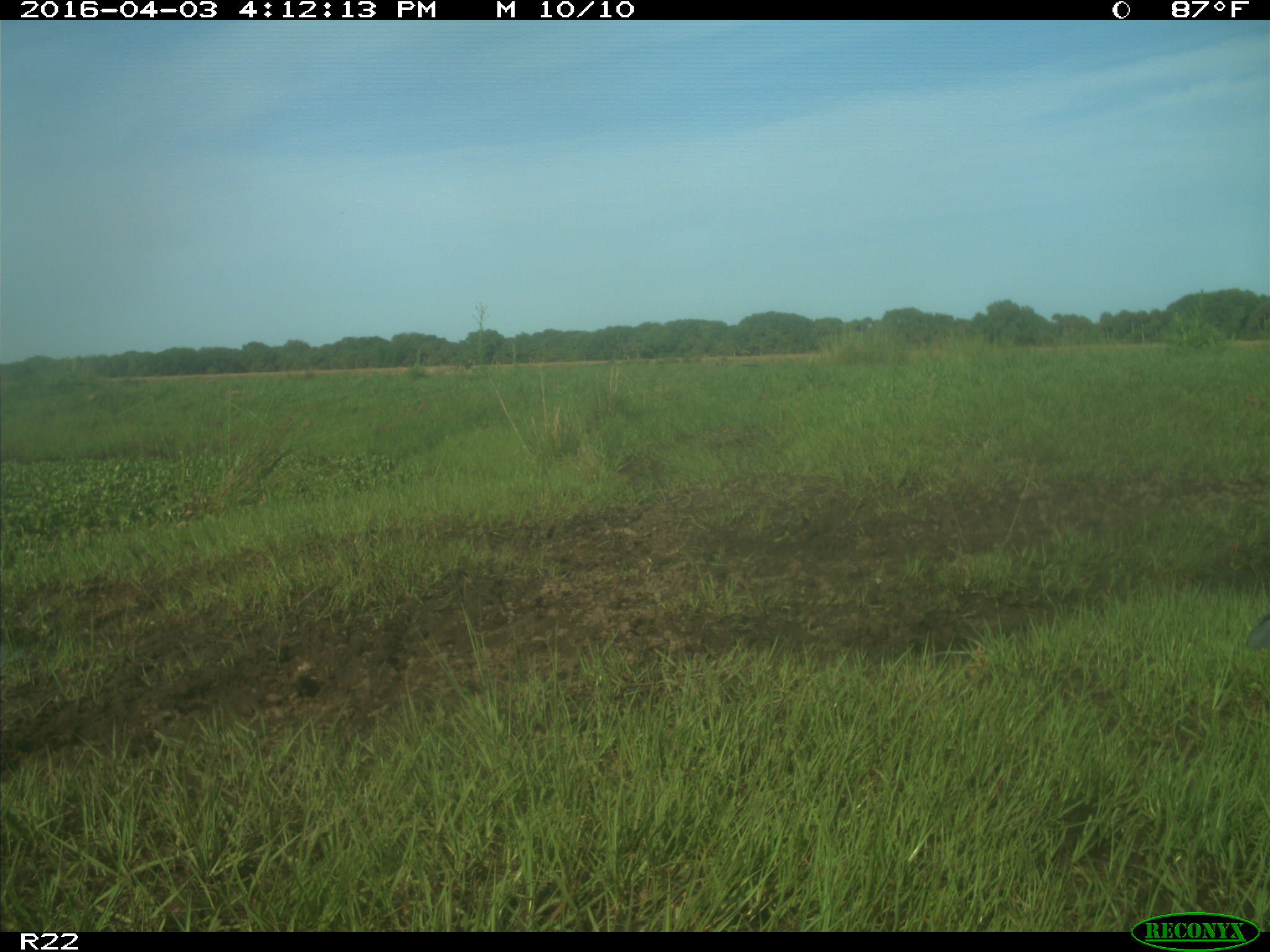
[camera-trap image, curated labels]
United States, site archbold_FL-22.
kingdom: Animalia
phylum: Chordata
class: Aves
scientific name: Aves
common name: birds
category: unidentified bird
Unidentified bird (birds) (Aves).